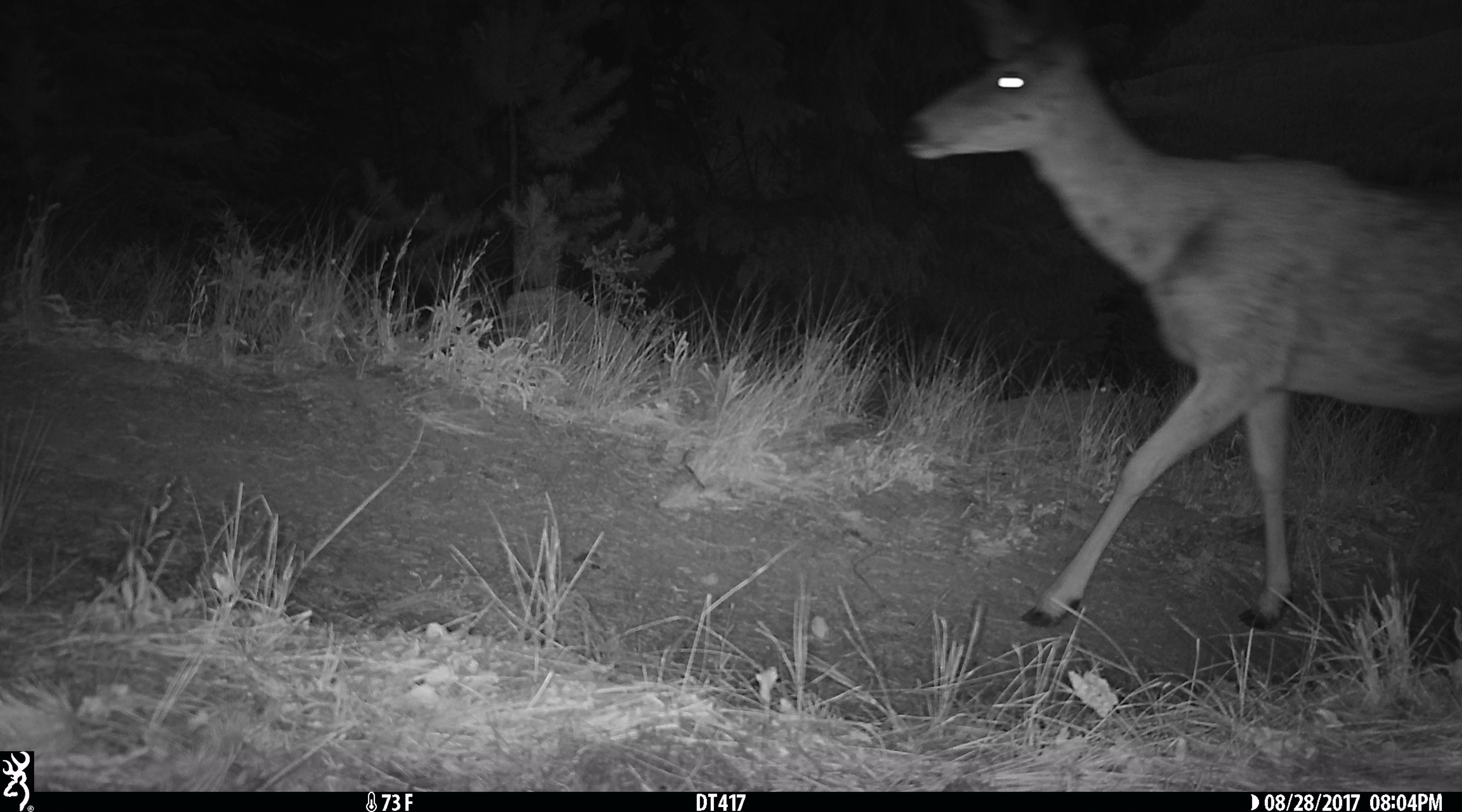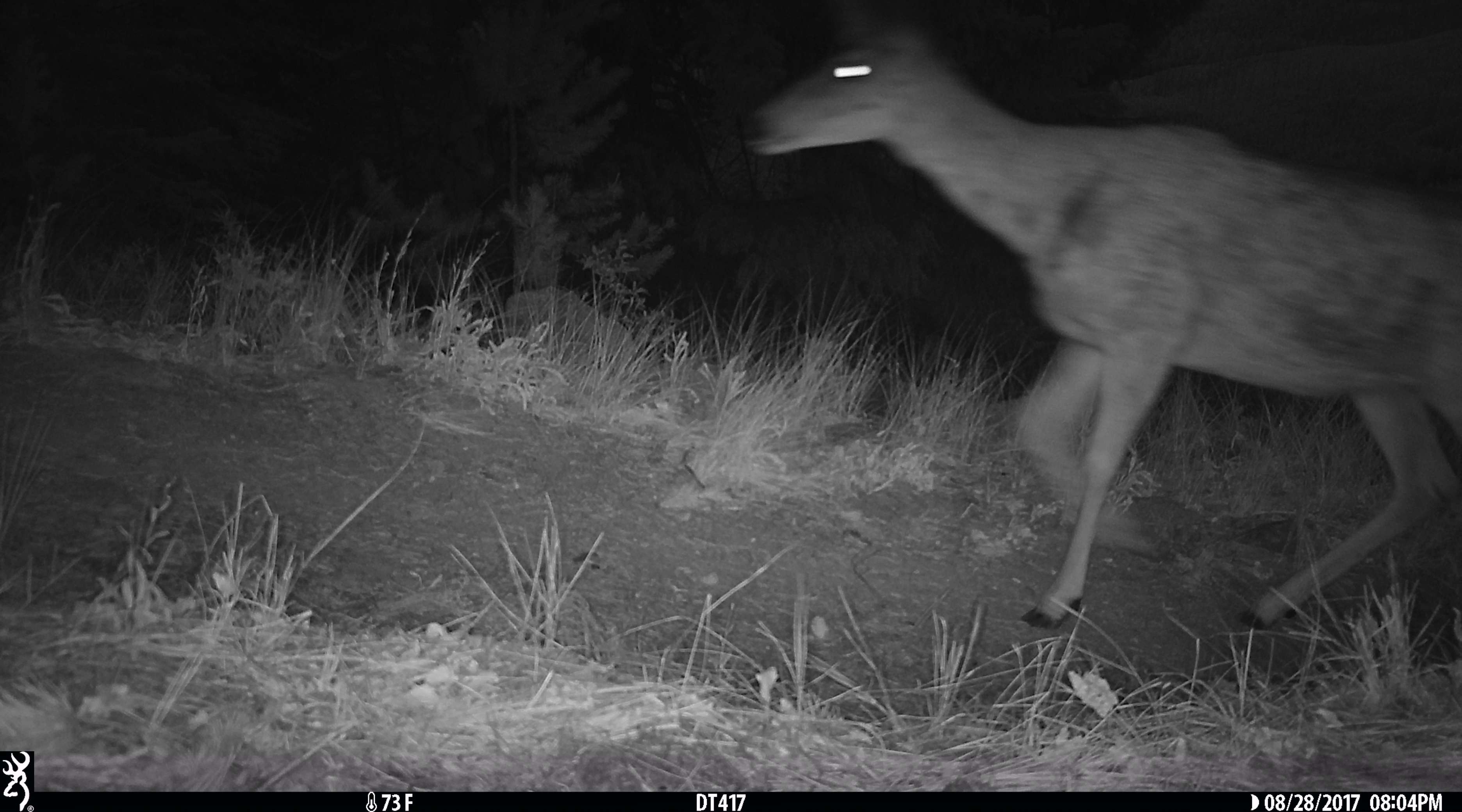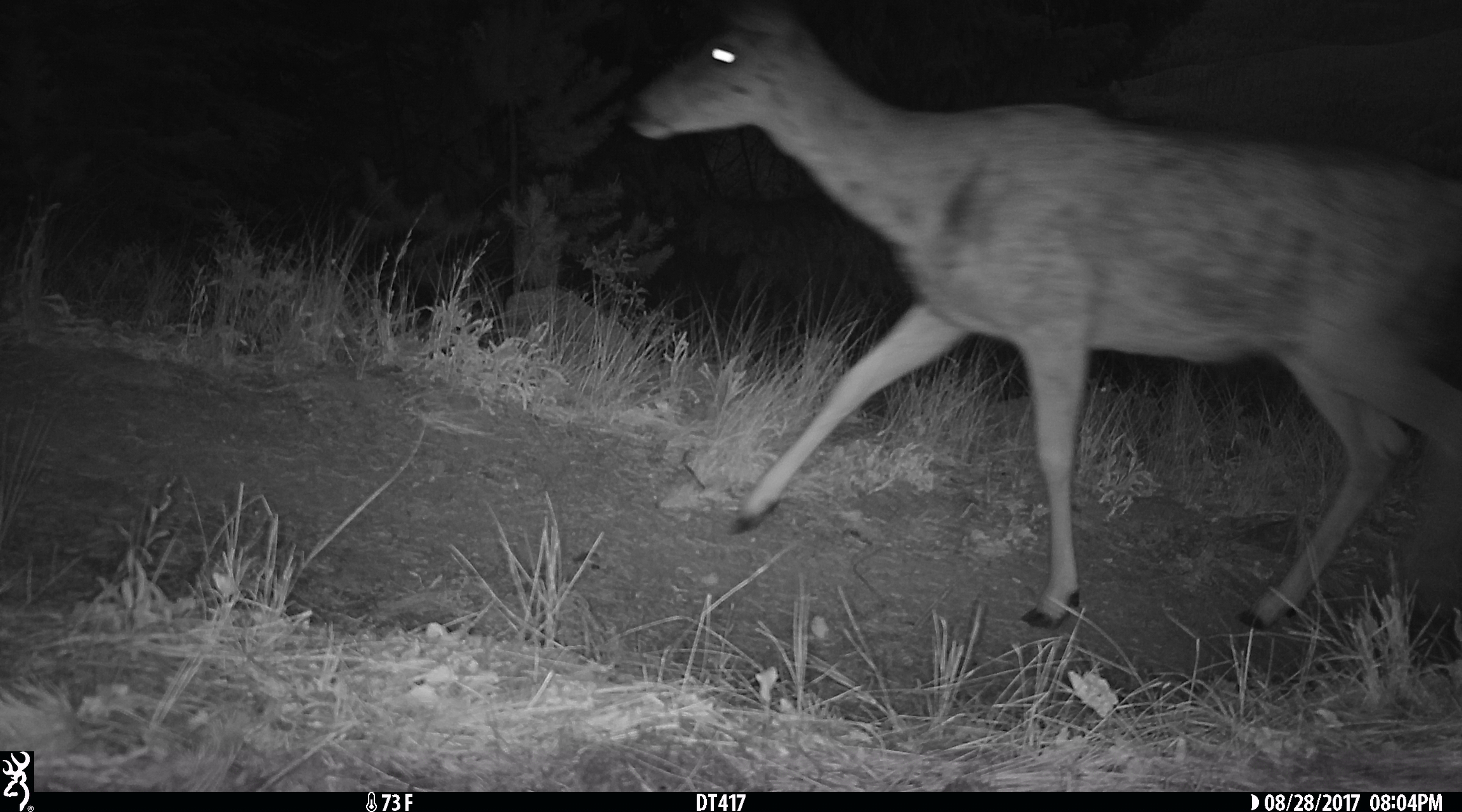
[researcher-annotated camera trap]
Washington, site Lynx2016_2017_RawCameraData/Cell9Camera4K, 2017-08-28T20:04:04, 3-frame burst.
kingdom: Animalia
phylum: Chordata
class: Mammalia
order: Artiodactyla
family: Cervidae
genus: Odocoileus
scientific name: Odocoileus hemionus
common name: mule deer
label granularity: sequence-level